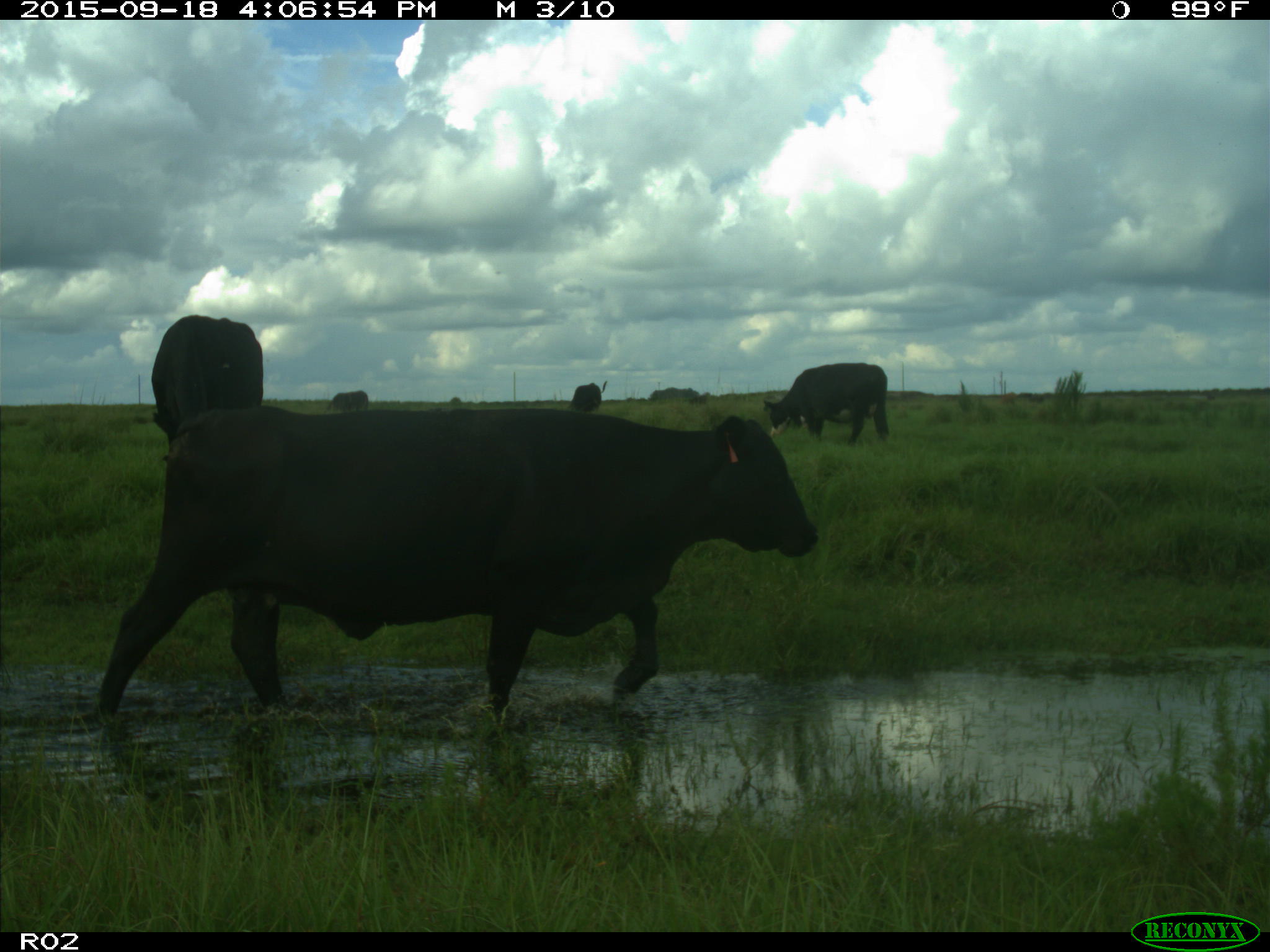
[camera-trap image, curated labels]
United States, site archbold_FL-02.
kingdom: Animalia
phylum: Chordata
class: Mammalia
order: Artiodactyla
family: Bovidae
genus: Bos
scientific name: Bos taurus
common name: domestic cow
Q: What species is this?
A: Bos taurus (domestic cow).